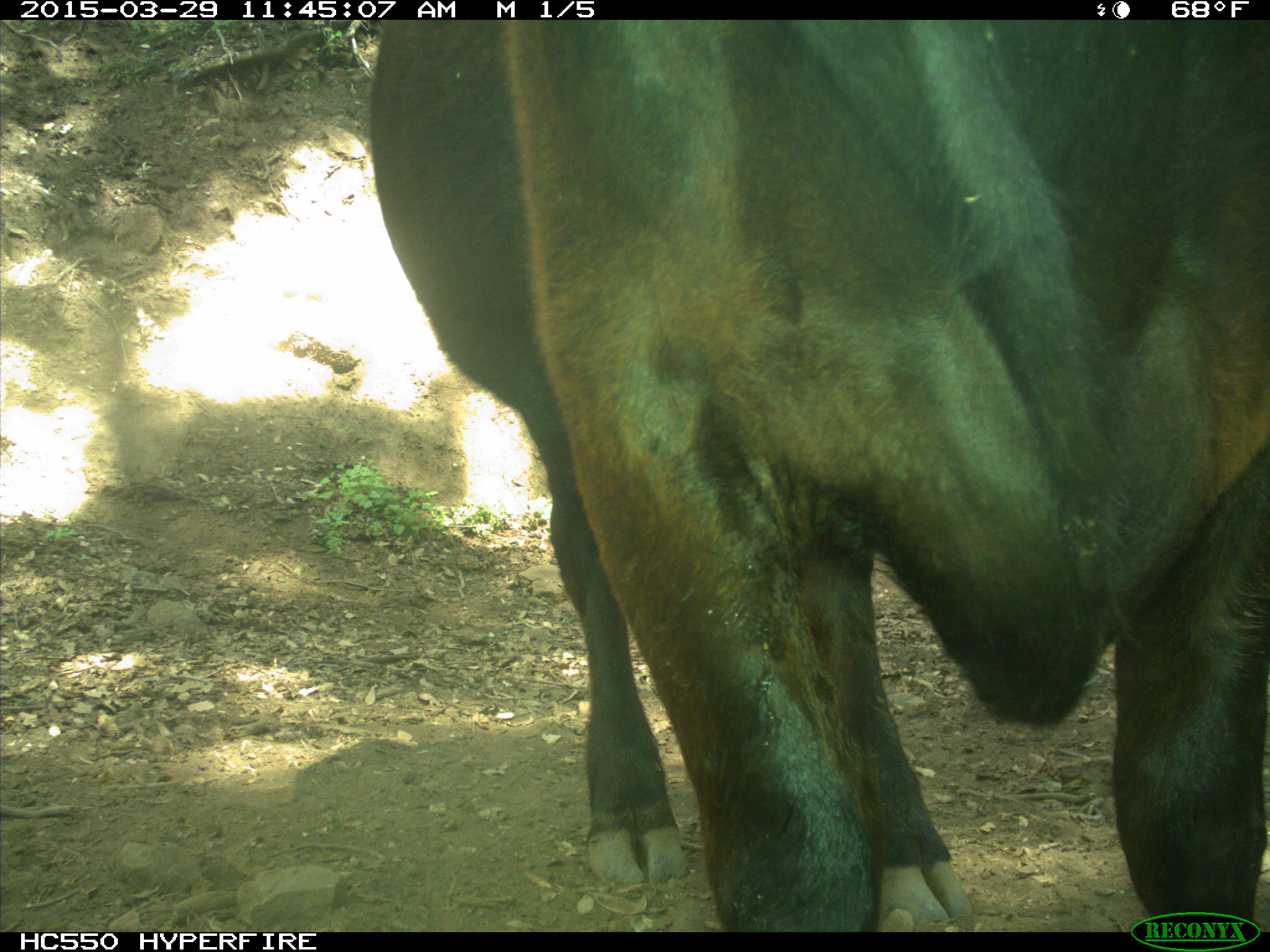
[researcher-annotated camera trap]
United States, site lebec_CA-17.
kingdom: Animalia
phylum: Chordata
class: Mammalia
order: Artiodactyla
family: Bovidae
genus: Bos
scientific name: Bos taurus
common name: domestic cow